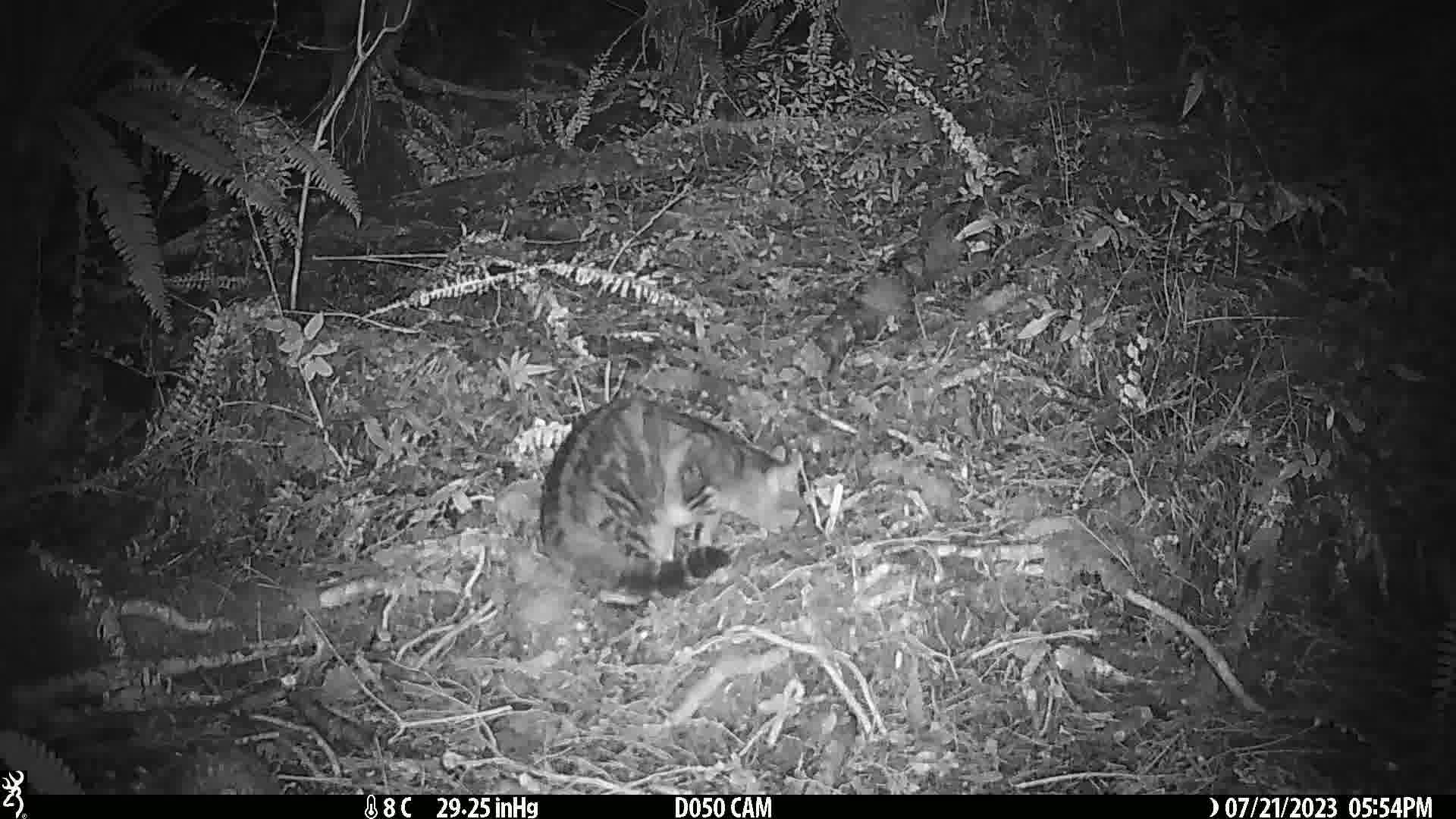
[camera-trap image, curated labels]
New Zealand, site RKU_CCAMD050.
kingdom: Animalia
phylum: Chordata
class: Mammalia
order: Carnivora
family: Felidae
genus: Felis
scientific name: Felis catus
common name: domestic cat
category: cat